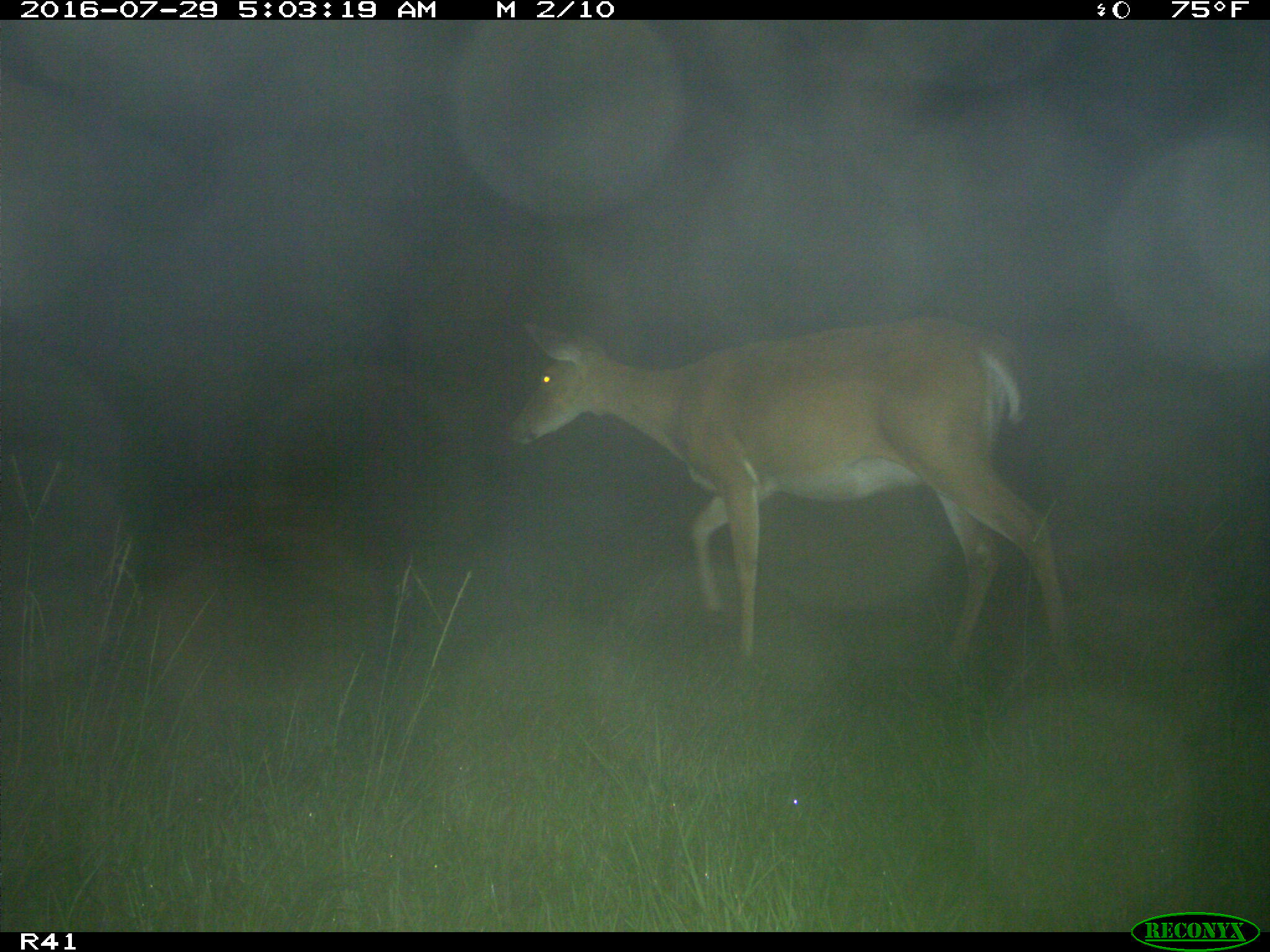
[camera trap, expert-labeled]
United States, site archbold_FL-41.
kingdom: Animalia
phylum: Chordata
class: Mammalia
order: Artiodactyla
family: Cervidae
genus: Odocoileus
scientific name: Odocoileus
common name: deer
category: unidentified deer